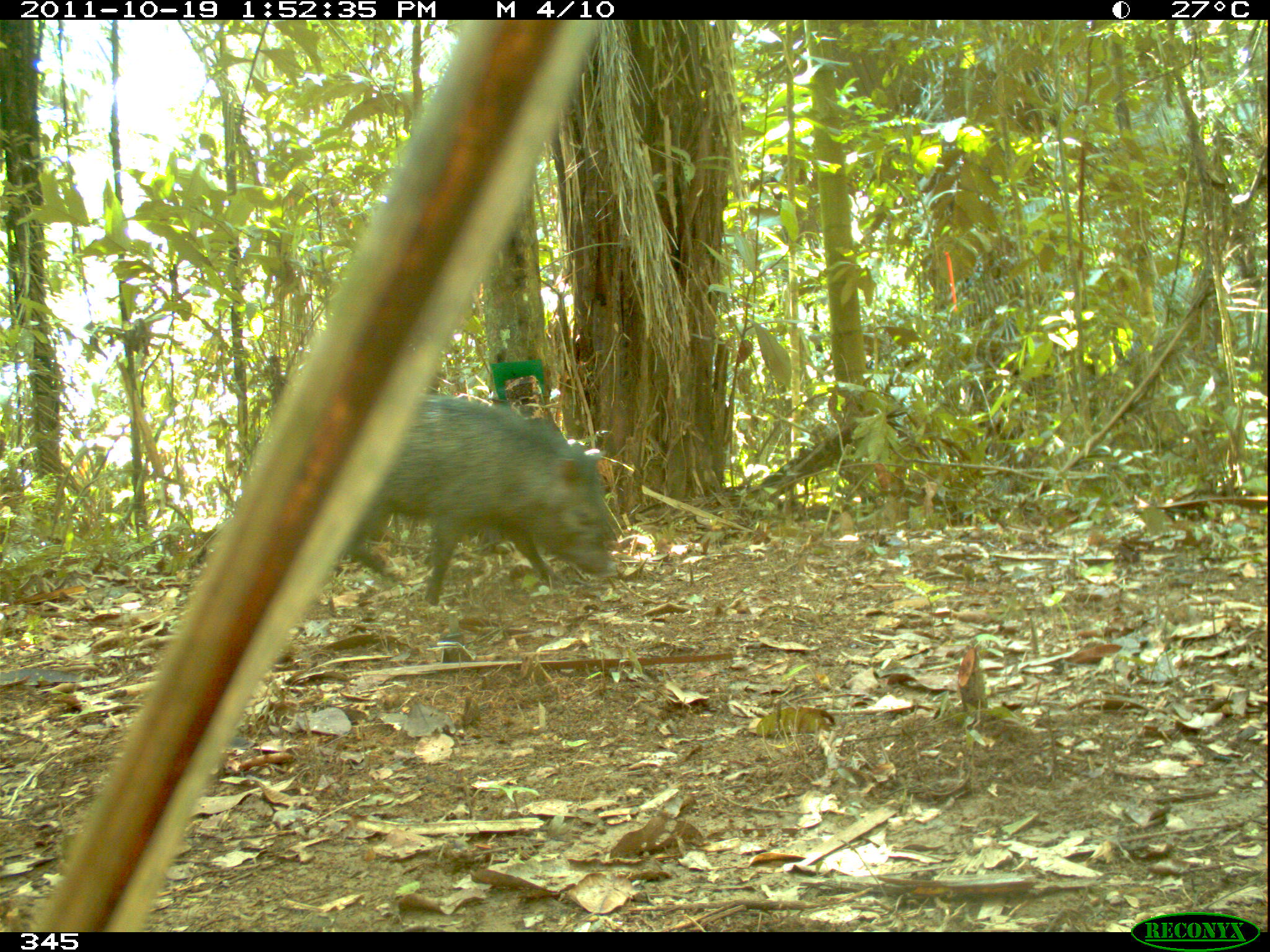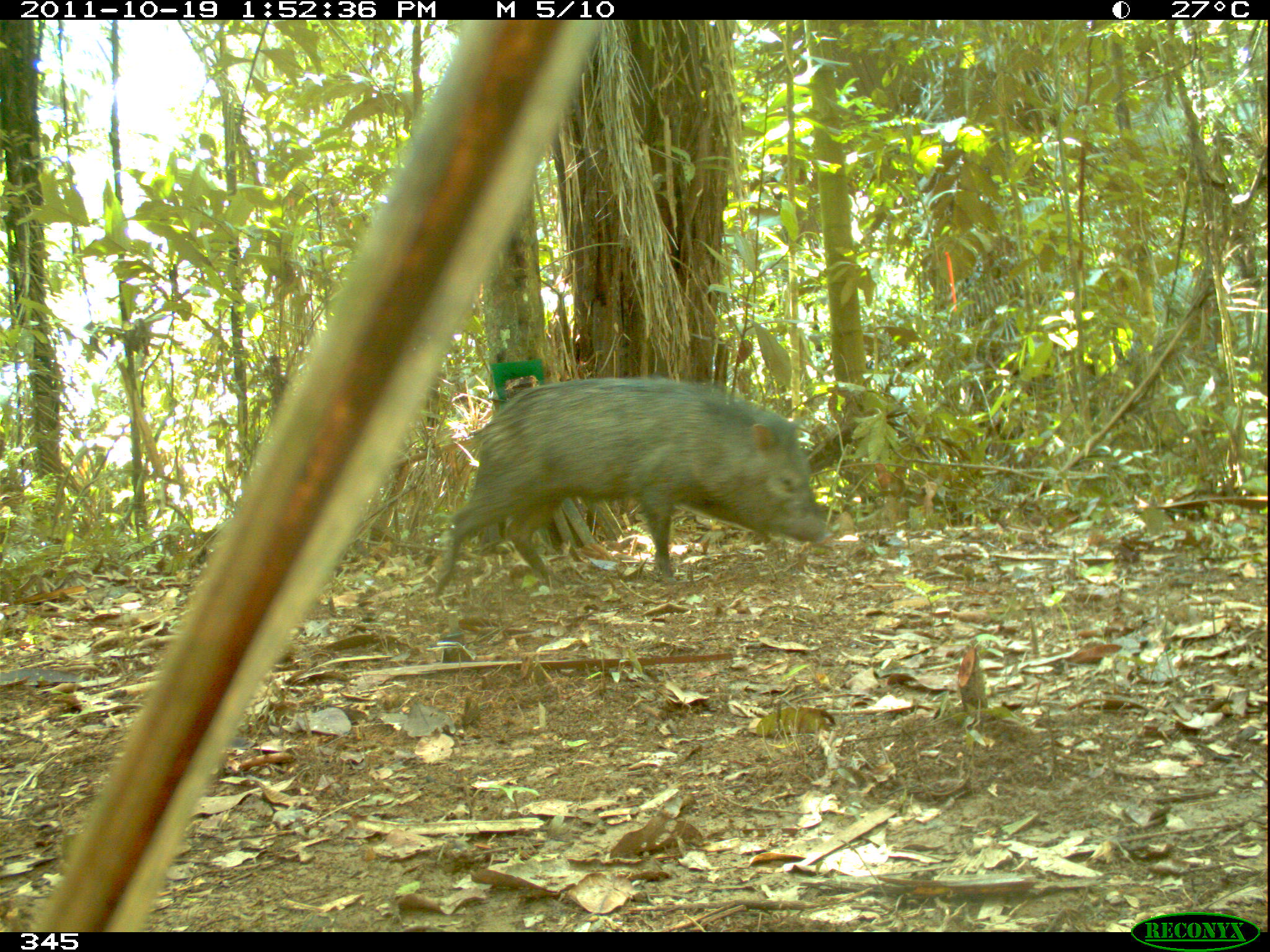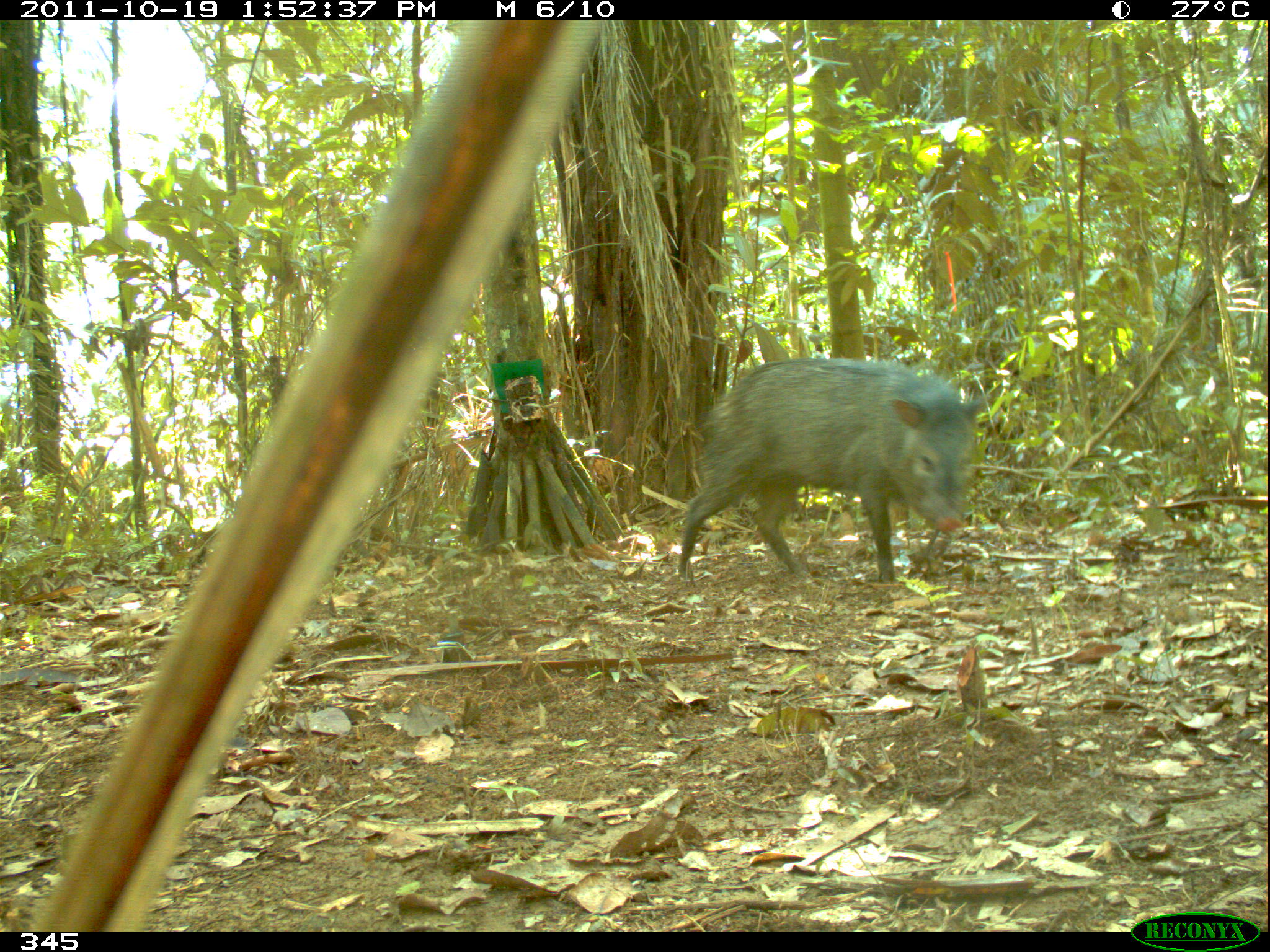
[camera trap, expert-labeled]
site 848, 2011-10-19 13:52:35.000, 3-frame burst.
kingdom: Animalia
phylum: Chordata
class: Mammalia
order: Artiodactyla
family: Tayassuidae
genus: Pecari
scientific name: Pecari tajacu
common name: collared peccary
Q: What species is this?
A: Pecari tajacu (collared peccary).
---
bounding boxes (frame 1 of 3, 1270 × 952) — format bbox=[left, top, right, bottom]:
pecari tajacu: bbox=[347, 391, 616, 607]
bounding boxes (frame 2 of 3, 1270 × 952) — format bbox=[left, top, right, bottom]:
pecari tajacu: bbox=[431, 376, 828, 604]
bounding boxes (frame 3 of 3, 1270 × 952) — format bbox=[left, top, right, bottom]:
pecari tajacu: bbox=[677, 356, 990, 584]